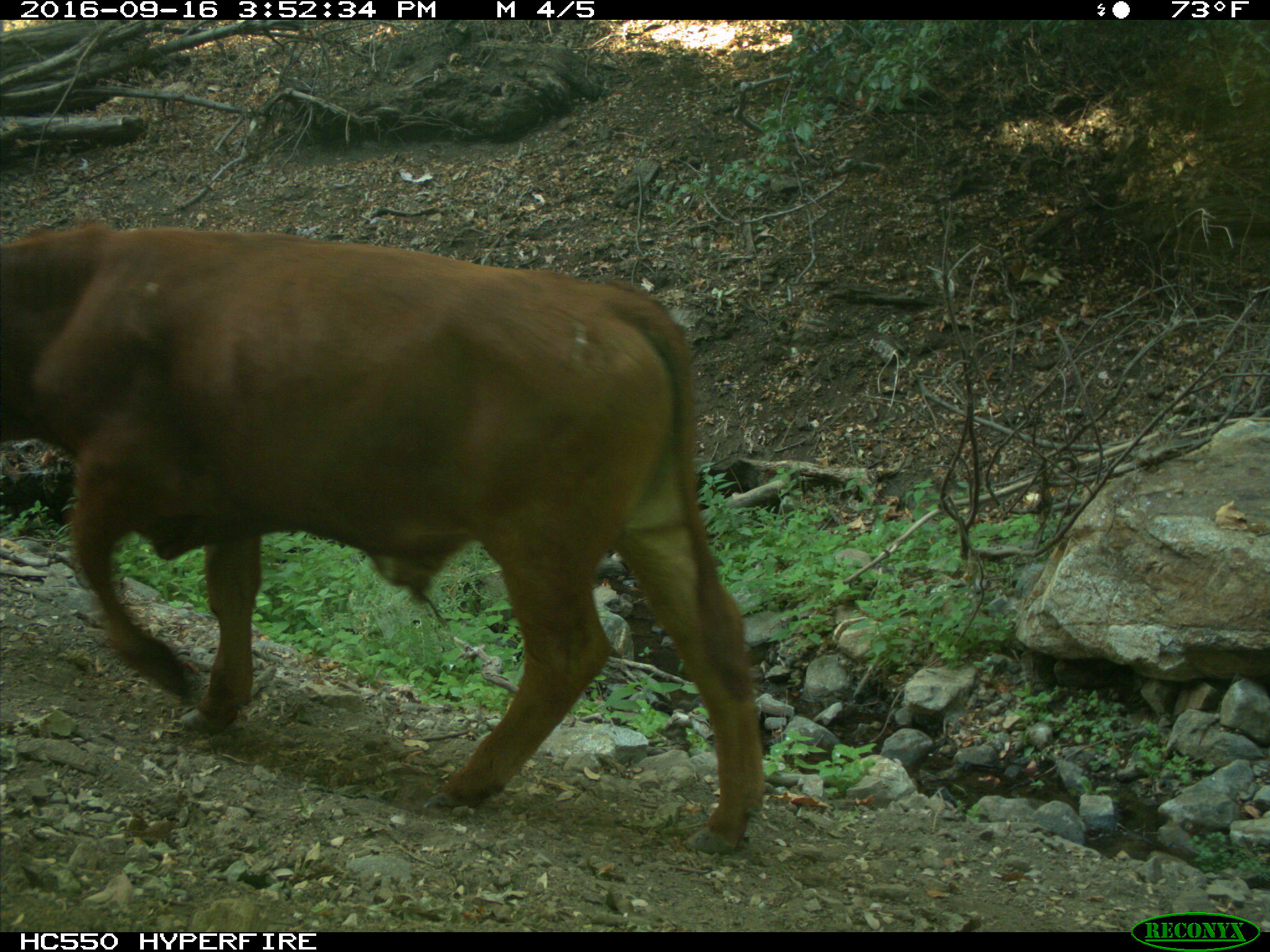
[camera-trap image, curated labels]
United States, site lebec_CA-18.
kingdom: Animalia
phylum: Chordata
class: Mammalia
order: Artiodactyla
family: Bovidae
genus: Bos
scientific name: Bos taurus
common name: domestic cow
Bos taurus (domestic cow).